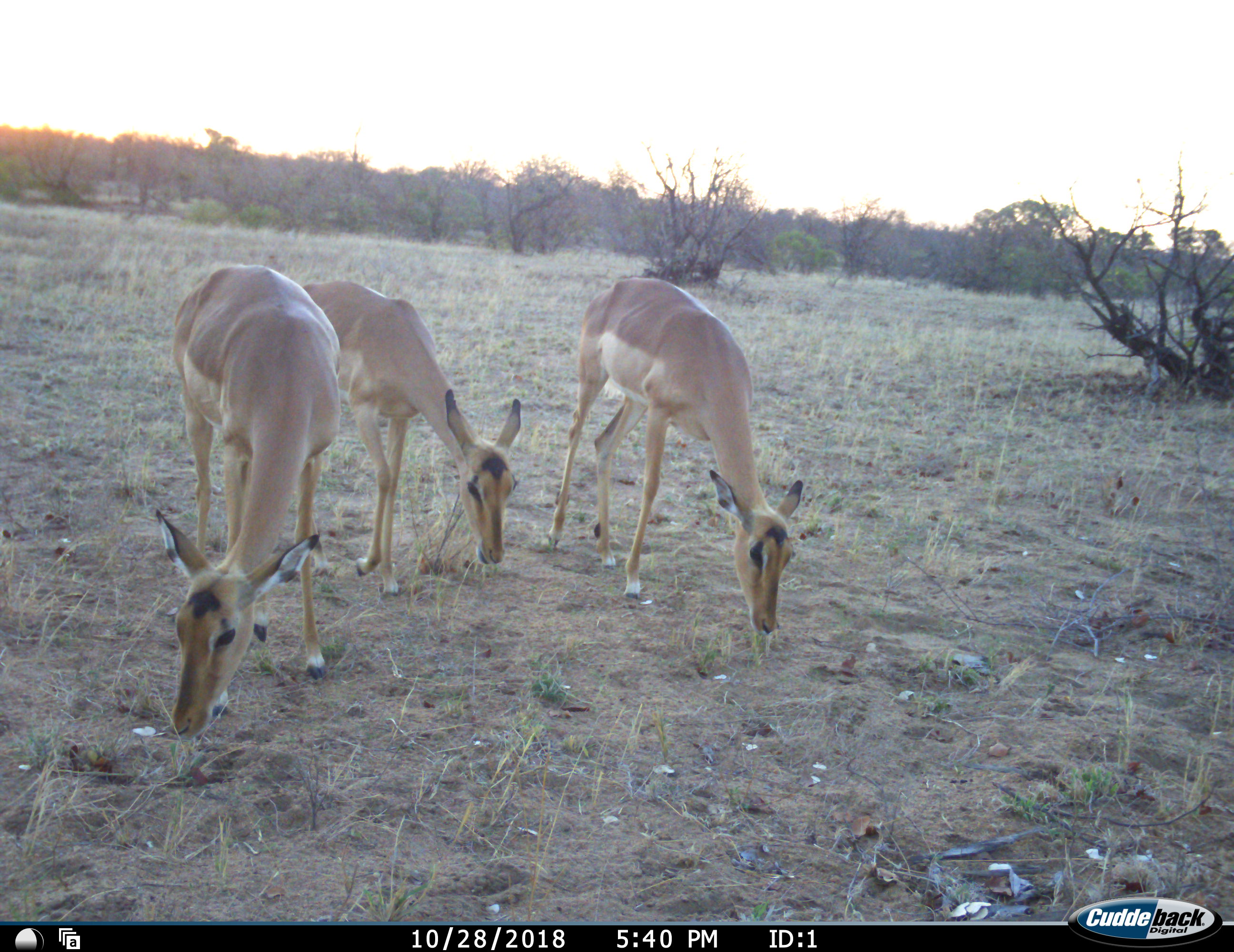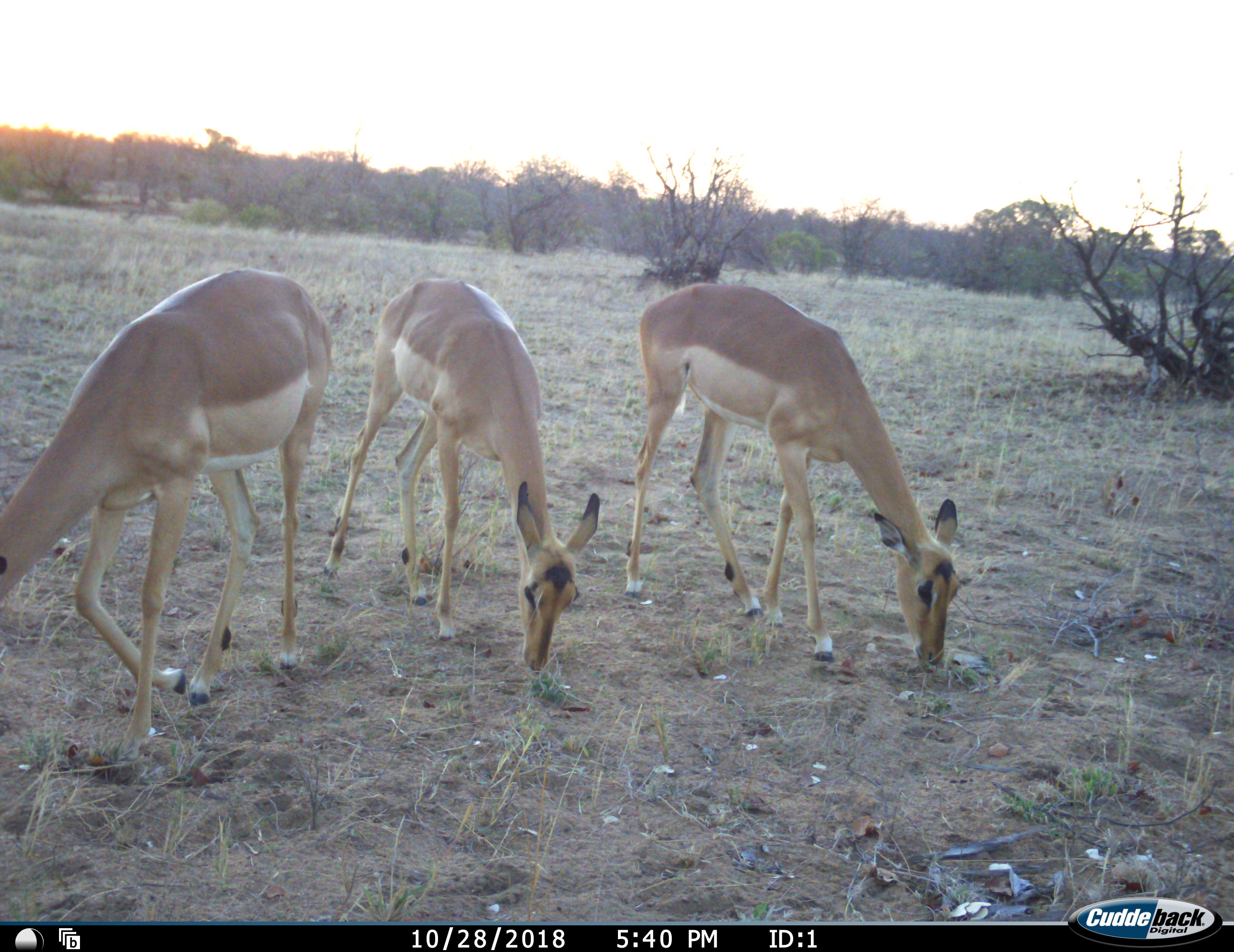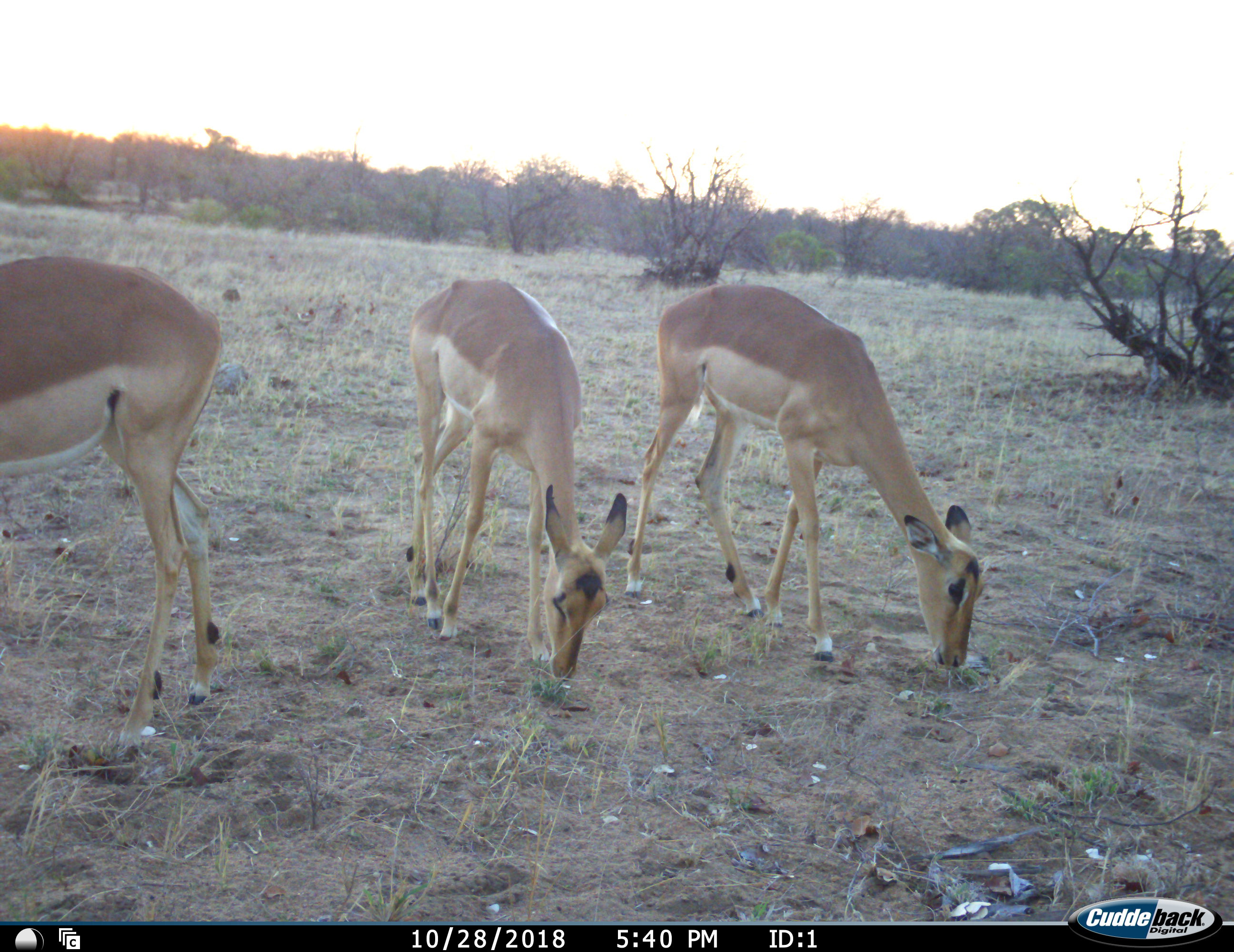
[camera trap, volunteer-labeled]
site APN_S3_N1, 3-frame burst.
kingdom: Animalia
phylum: Chordata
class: Mammalia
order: Artiodactyla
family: Bovidae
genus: Aepyceros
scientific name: Aepyceros melampus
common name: impala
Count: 3.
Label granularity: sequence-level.